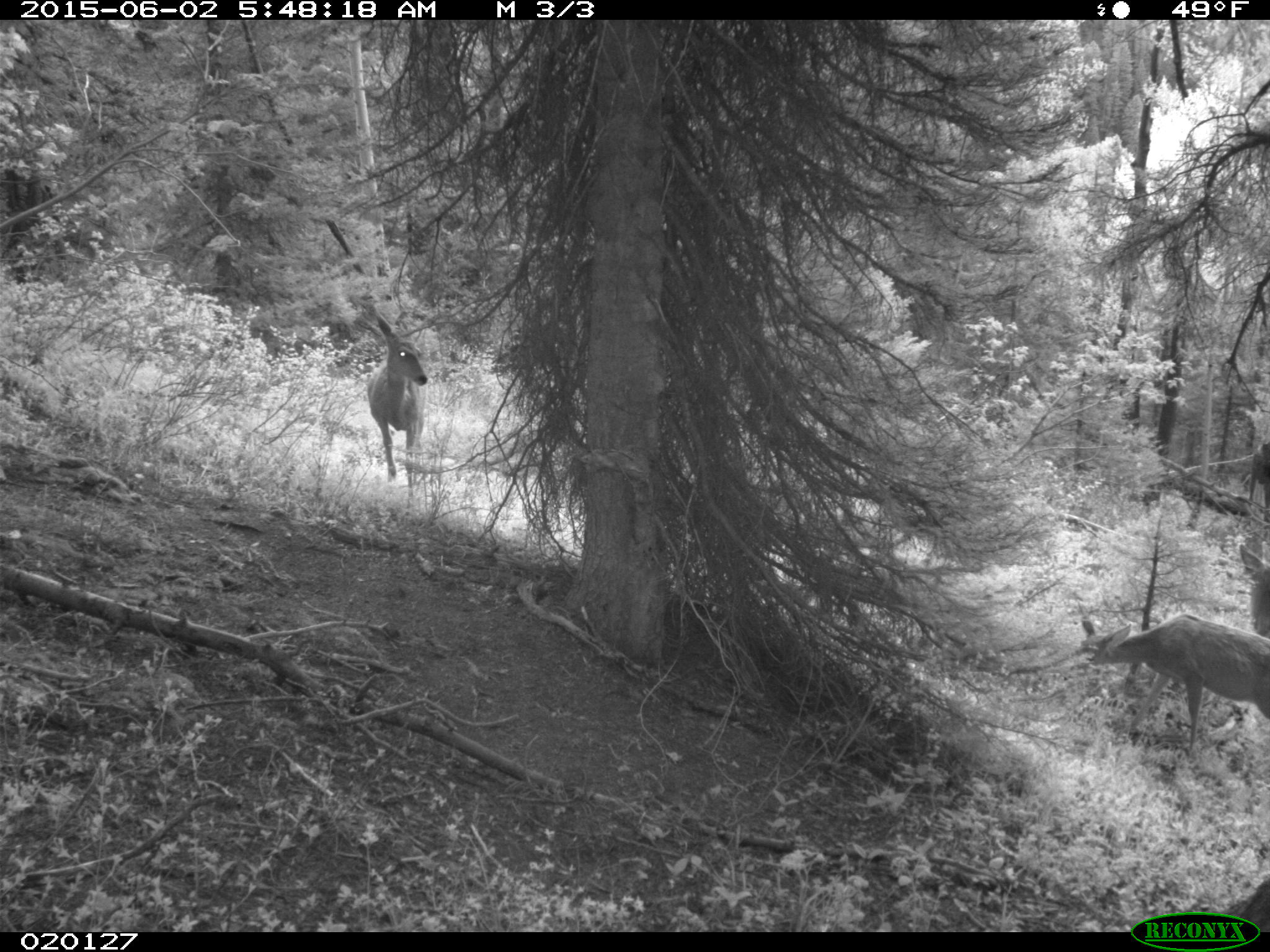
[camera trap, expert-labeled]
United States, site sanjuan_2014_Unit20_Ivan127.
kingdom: Animalia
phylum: Chordata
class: Mammalia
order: Artiodactyla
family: Cervidae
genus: Odocoileus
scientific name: Odocoileus hemionus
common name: mule deer